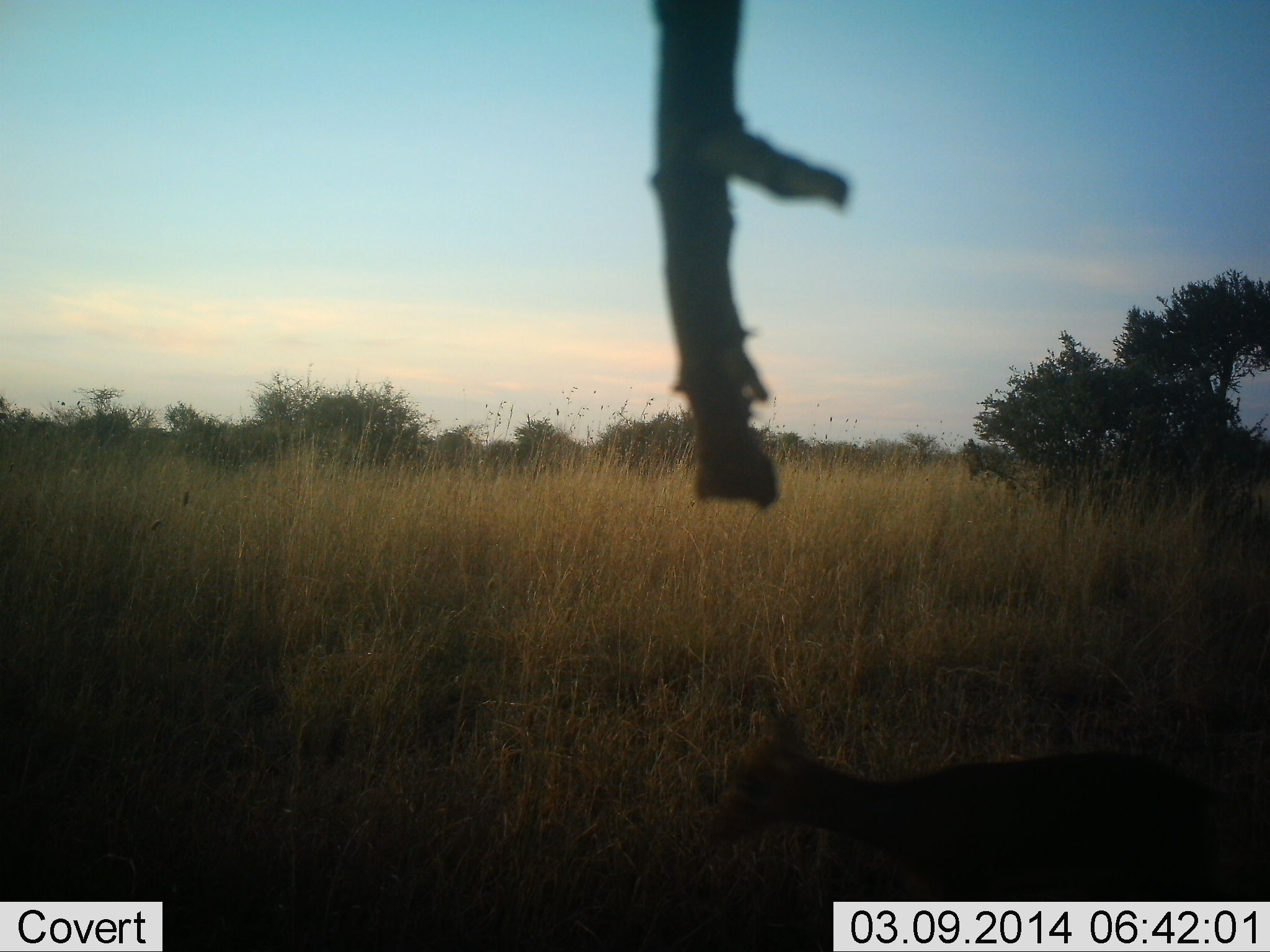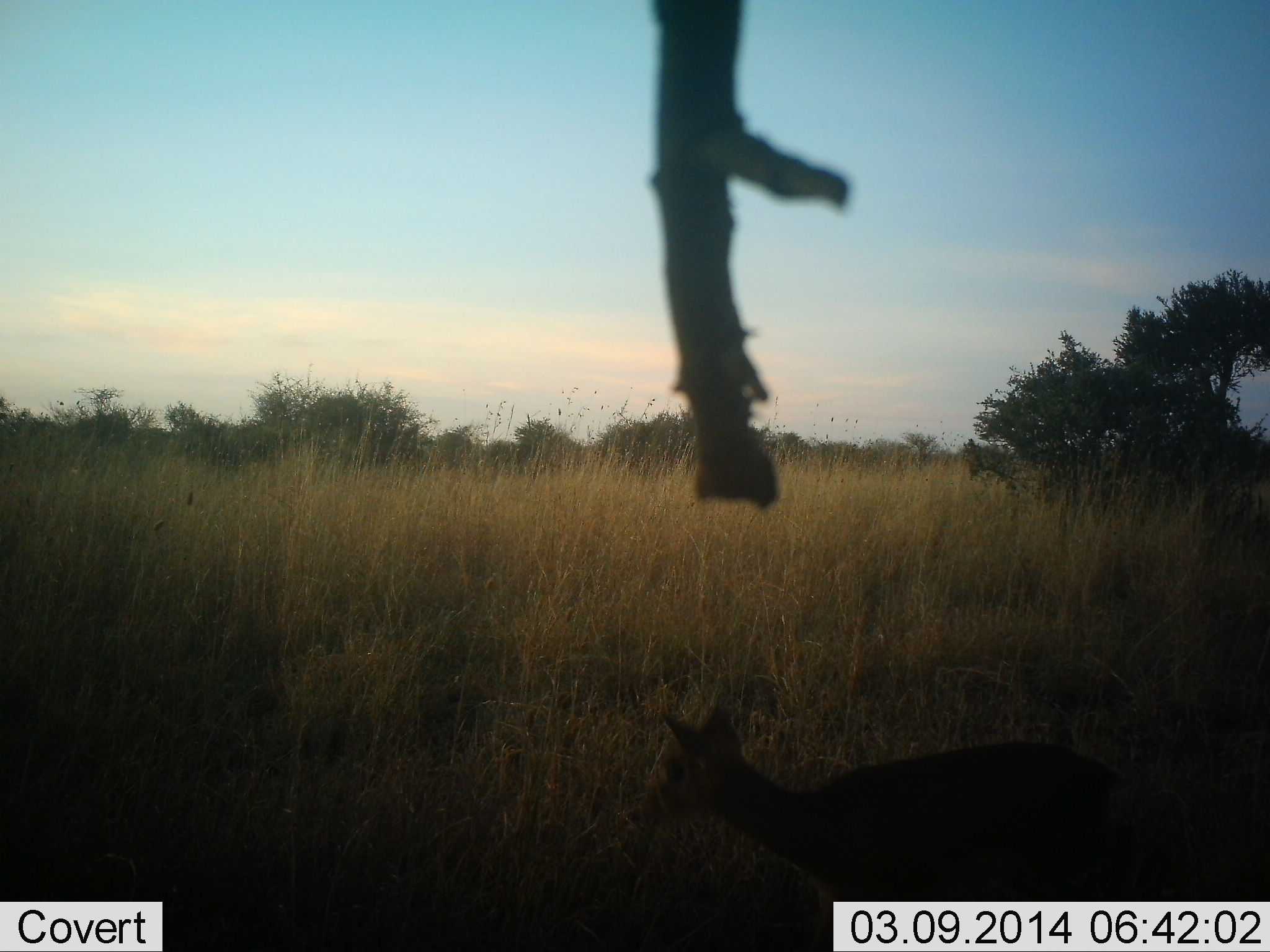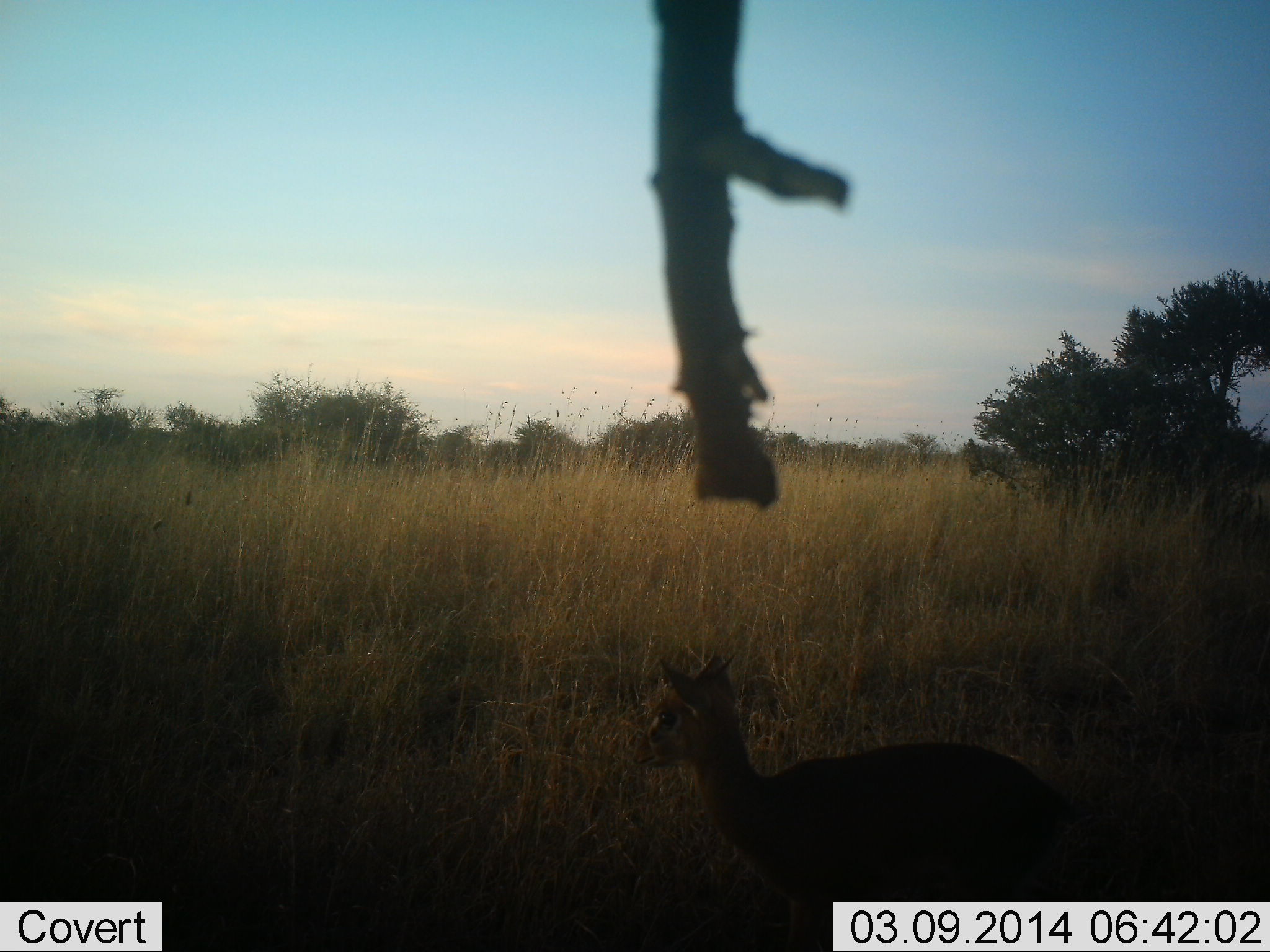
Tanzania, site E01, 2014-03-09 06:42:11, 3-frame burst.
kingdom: Animalia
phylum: Chordata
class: Mammalia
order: Artiodactyla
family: Bovidae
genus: Madoqua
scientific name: Madoqua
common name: dikdik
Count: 1.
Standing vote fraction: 40%.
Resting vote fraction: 0%.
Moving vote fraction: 70%.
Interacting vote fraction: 0%.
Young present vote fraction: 0%.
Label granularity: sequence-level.